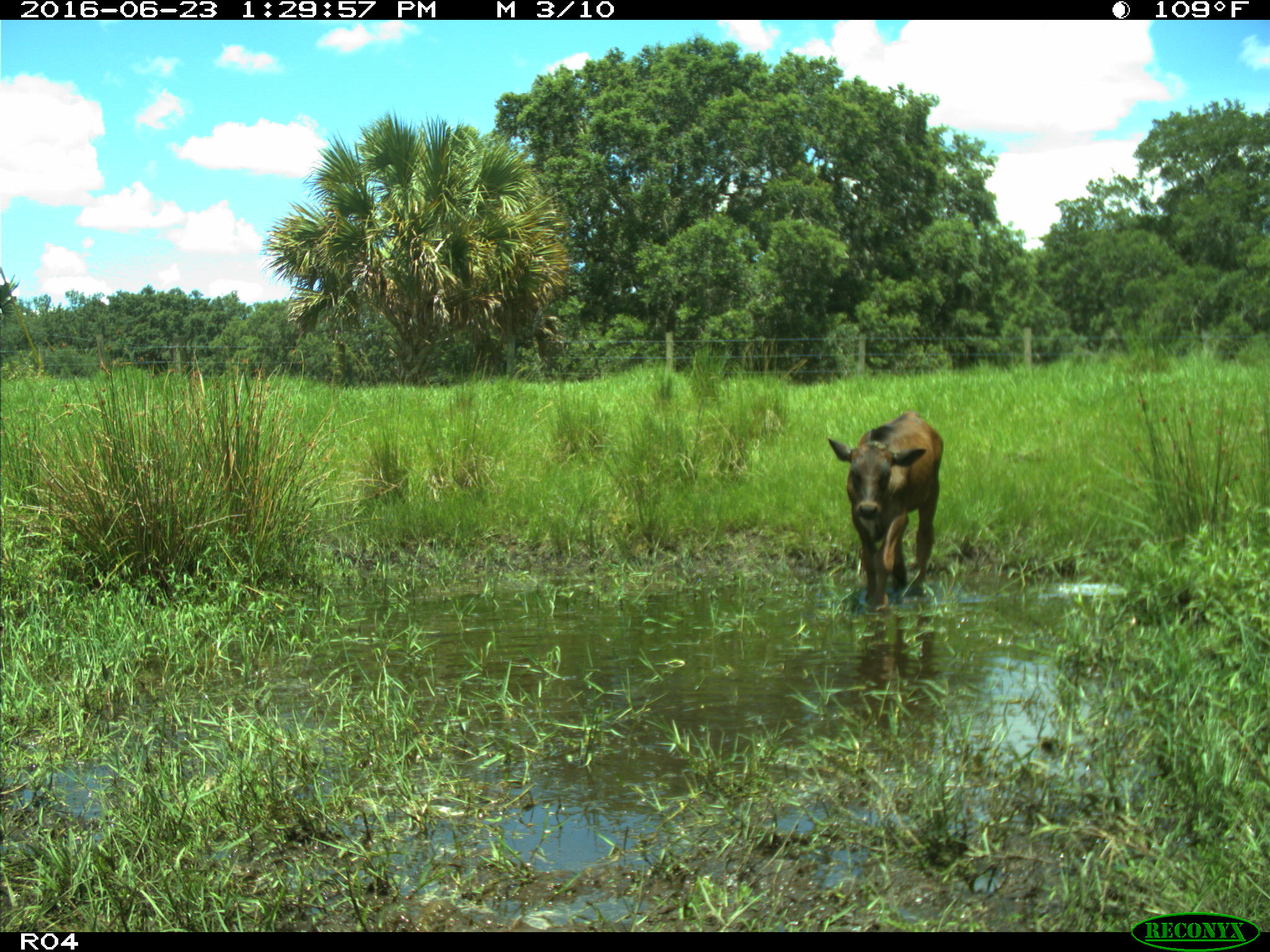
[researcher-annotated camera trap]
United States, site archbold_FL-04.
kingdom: Animalia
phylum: Chordata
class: Mammalia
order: Artiodactyla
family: Bovidae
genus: Bos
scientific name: Bos taurus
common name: domestic cow